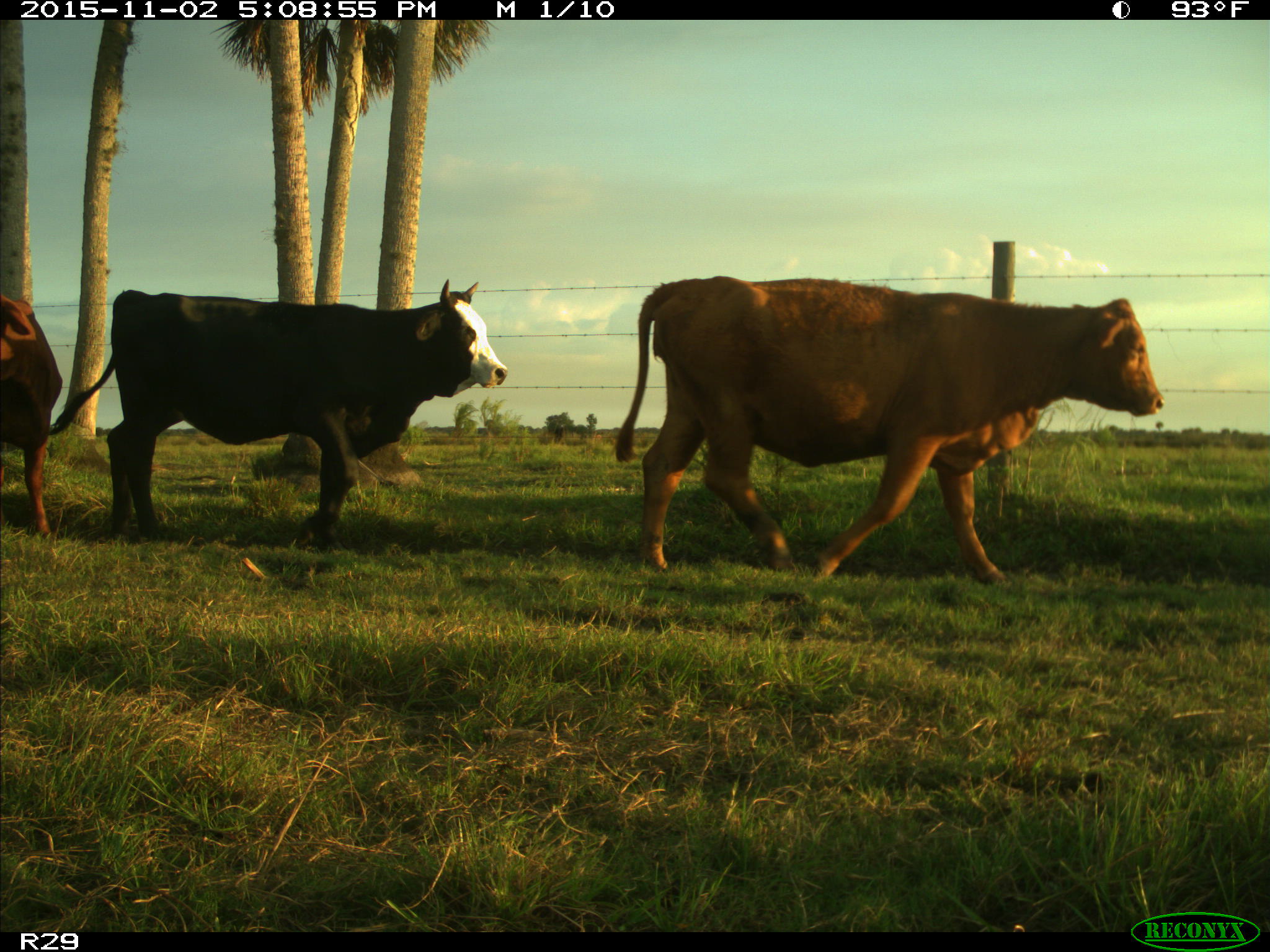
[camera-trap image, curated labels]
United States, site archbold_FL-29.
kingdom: Animalia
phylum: Chordata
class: Mammalia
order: Artiodactyla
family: Bovidae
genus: Bos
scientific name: Bos taurus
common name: domestic cow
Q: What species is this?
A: Bos taurus (domestic cow).